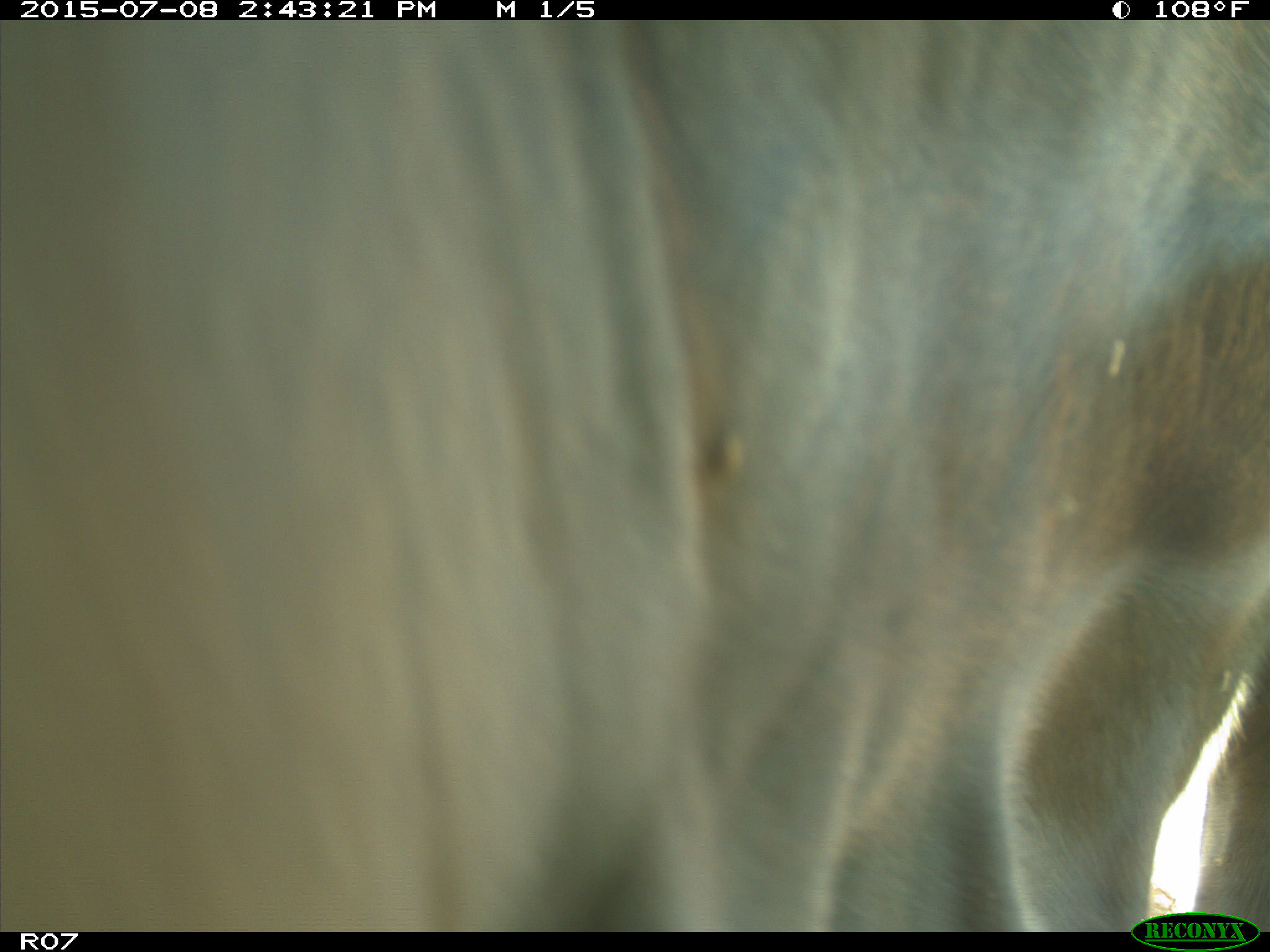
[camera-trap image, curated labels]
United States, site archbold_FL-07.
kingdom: Animalia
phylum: Chordata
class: Mammalia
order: Artiodactyla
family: Bovidae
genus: Bos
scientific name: Bos taurus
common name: domestic cow